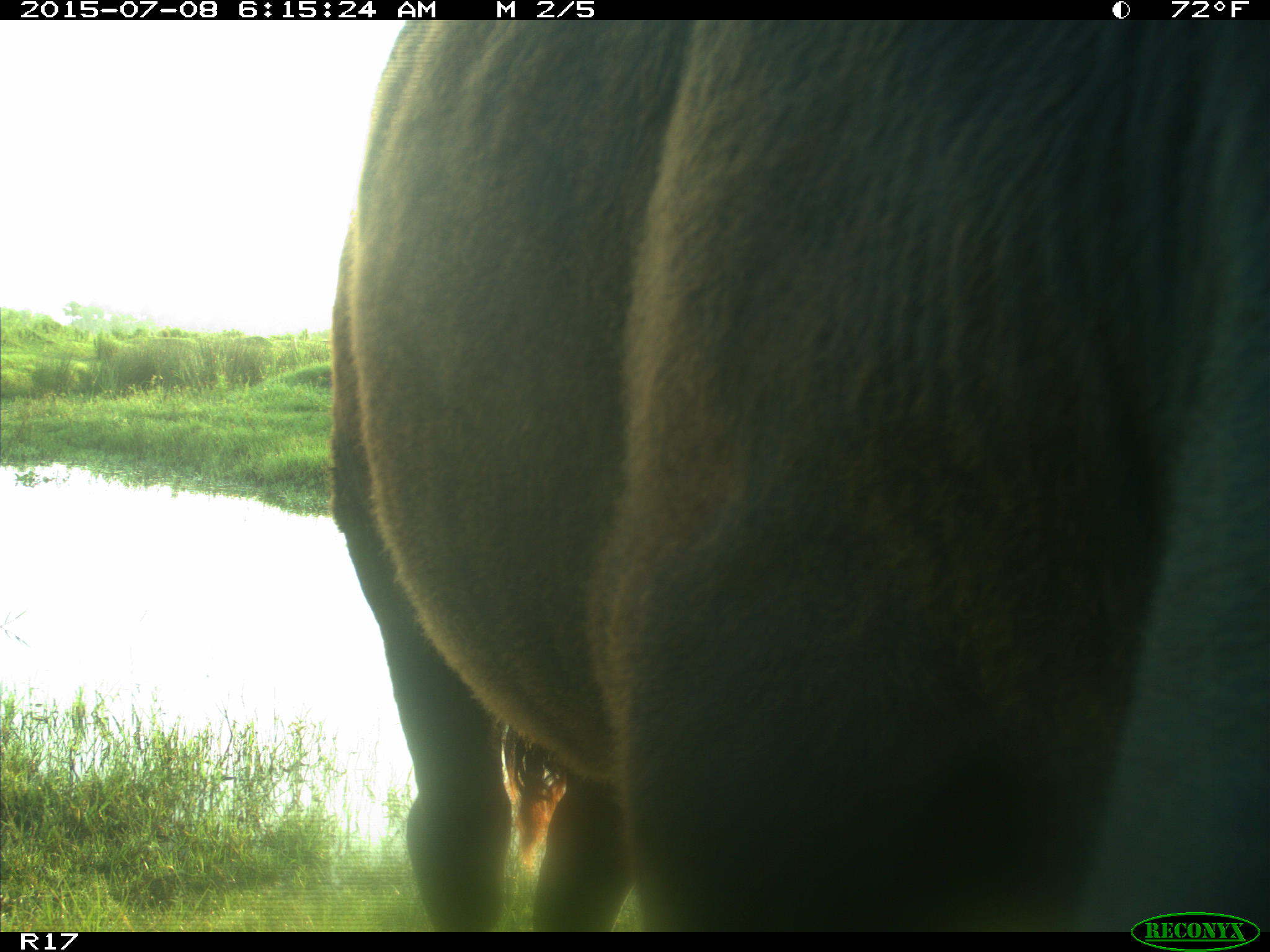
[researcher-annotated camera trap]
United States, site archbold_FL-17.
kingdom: Animalia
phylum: Chordata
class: Mammalia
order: Artiodactyla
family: Bovidae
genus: Bos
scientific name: Bos taurus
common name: domestic cow